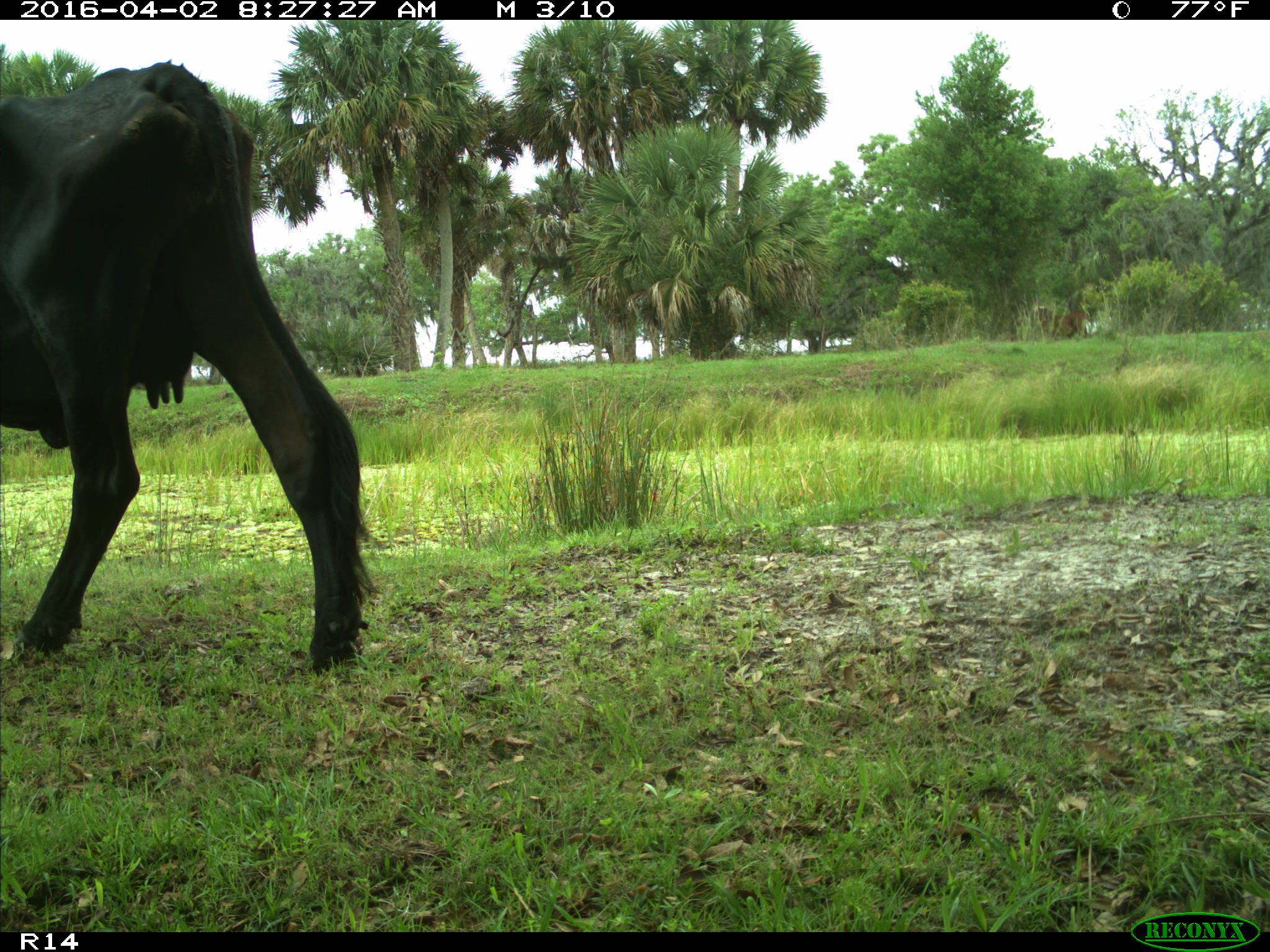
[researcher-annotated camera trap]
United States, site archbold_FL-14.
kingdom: Animalia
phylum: Chordata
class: Mammalia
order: Artiodactyla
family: Bovidae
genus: Bos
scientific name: Bos taurus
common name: domestic cow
Bos taurus (domestic cow).